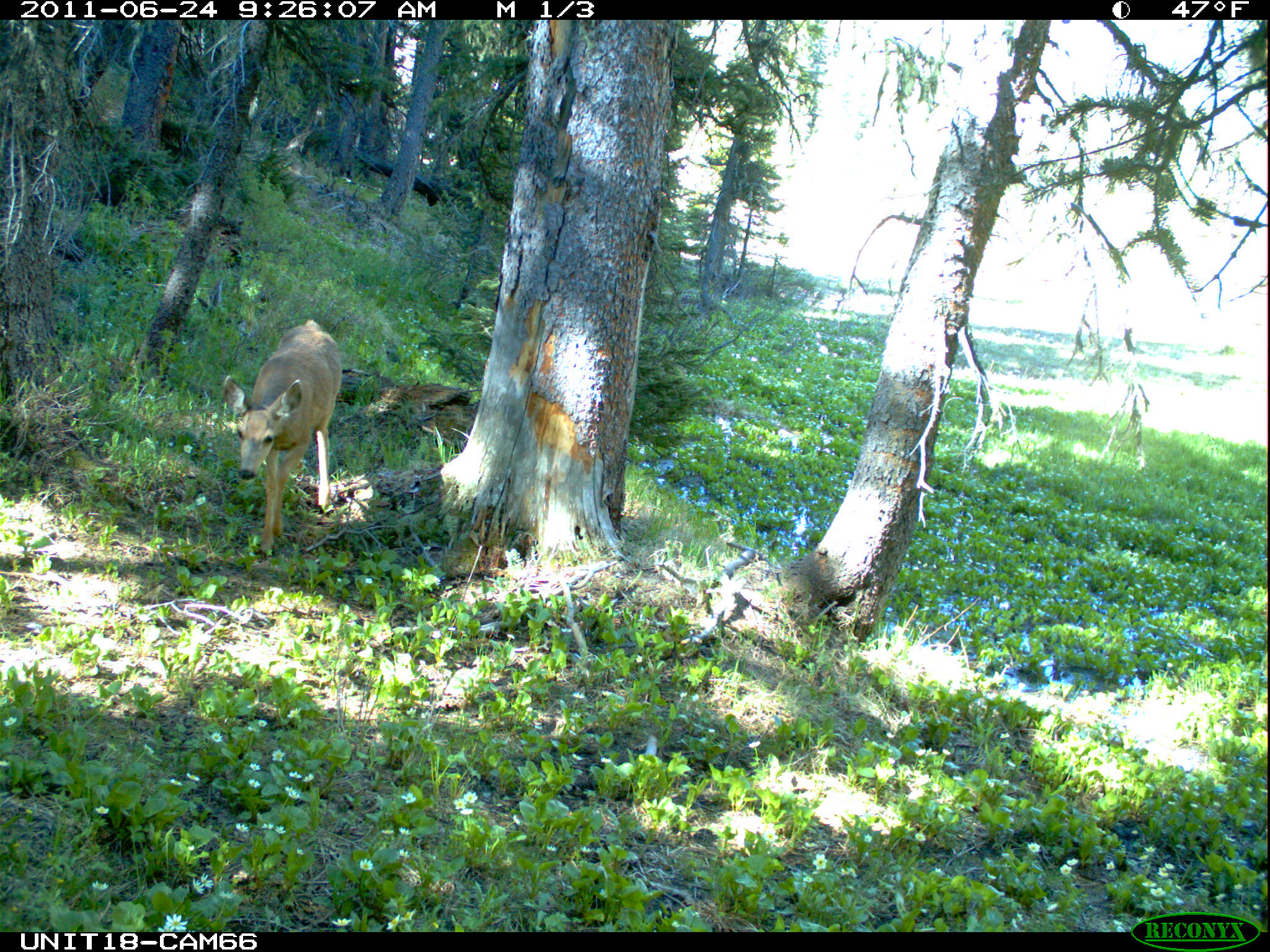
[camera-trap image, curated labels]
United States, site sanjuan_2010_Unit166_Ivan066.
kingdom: Animalia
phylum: Chordata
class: Mammalia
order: Artiodactyla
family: Cervidae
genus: Odocoileus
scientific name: Odocoileus hemionus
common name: mule deer